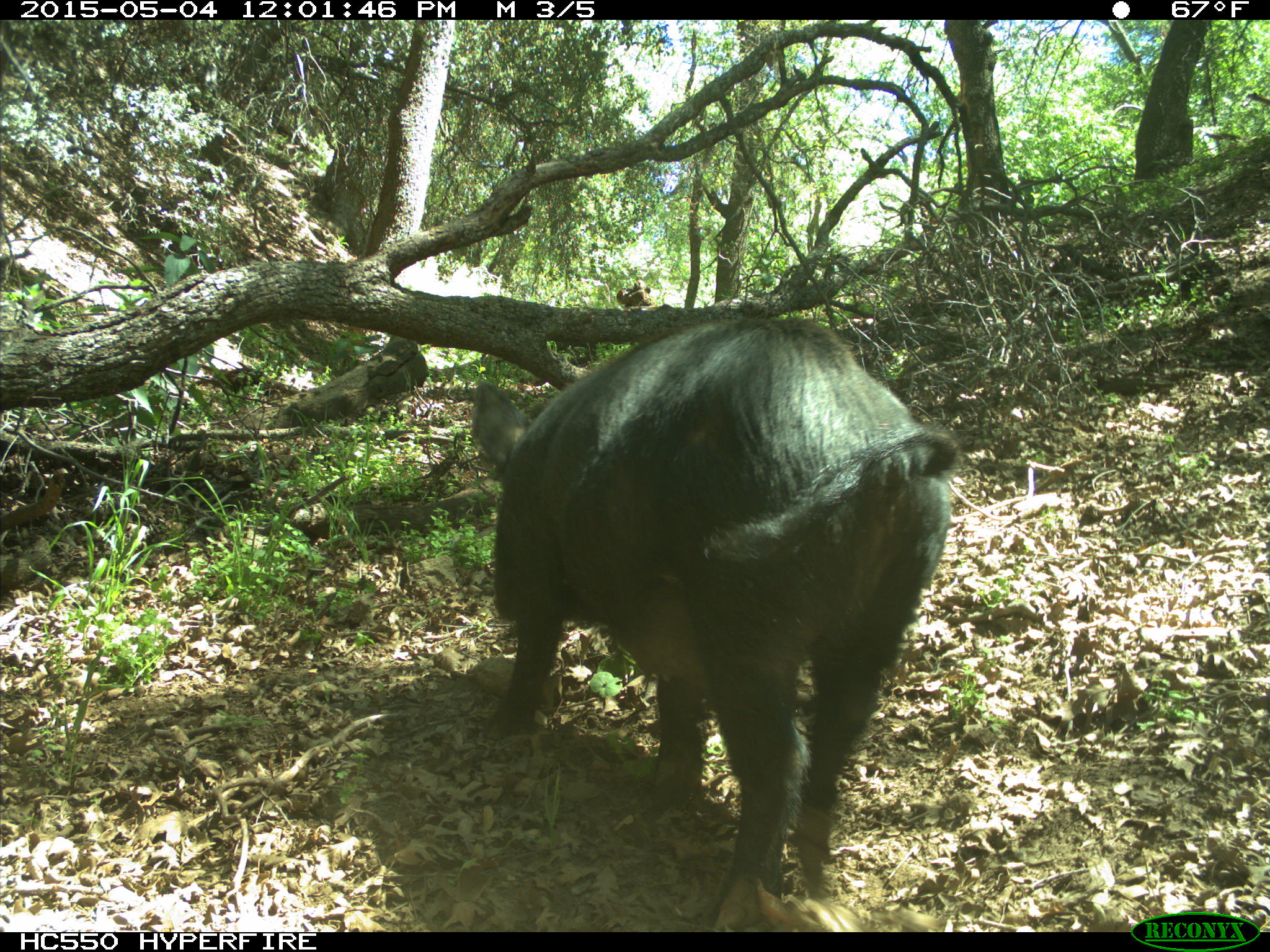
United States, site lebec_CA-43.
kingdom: Animalia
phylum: Chordata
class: Mammalia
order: Artiodactyla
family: Suidae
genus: Sus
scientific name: Sus scrofa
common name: wild boar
Sus scrofa (wild boar).